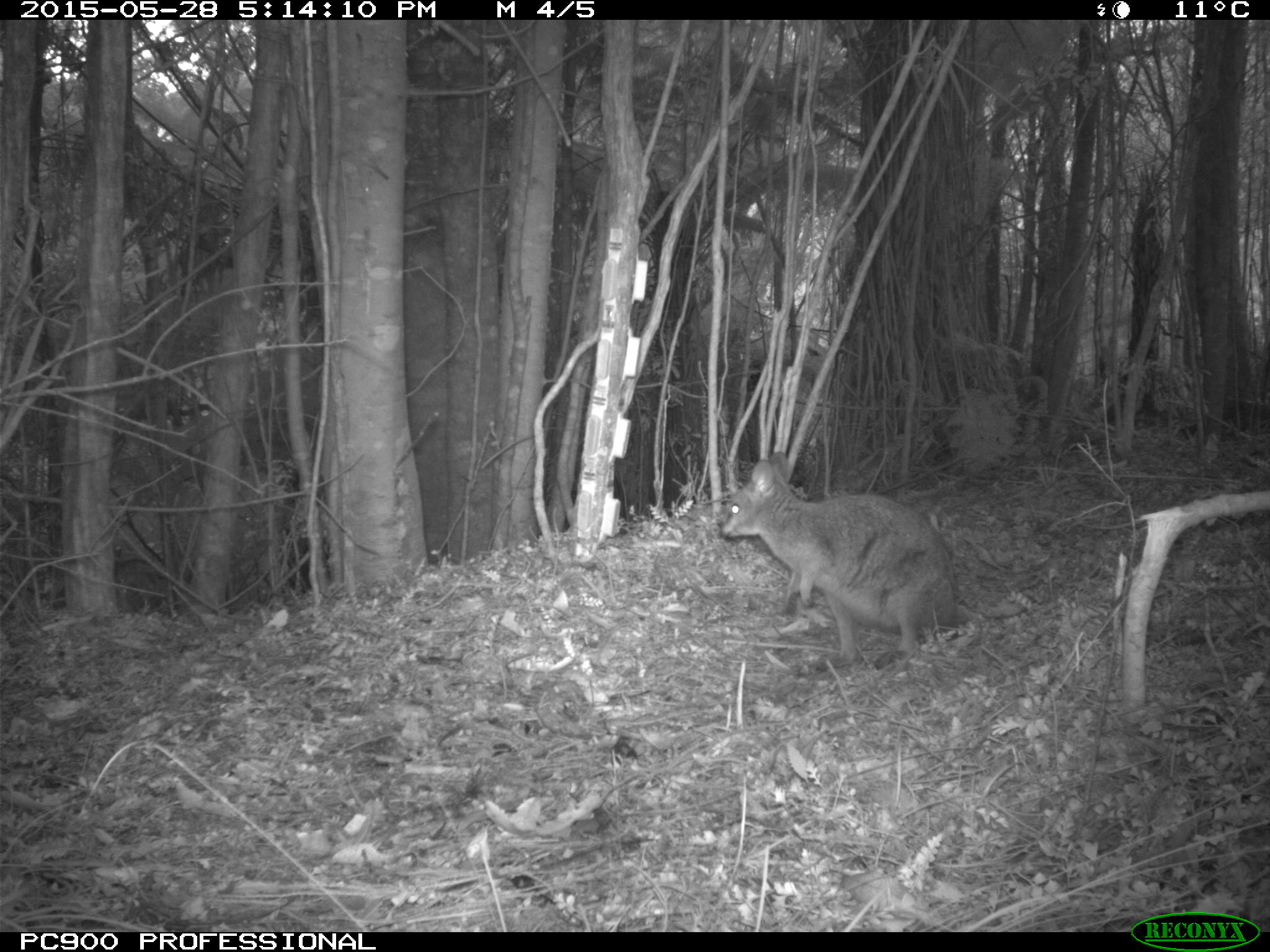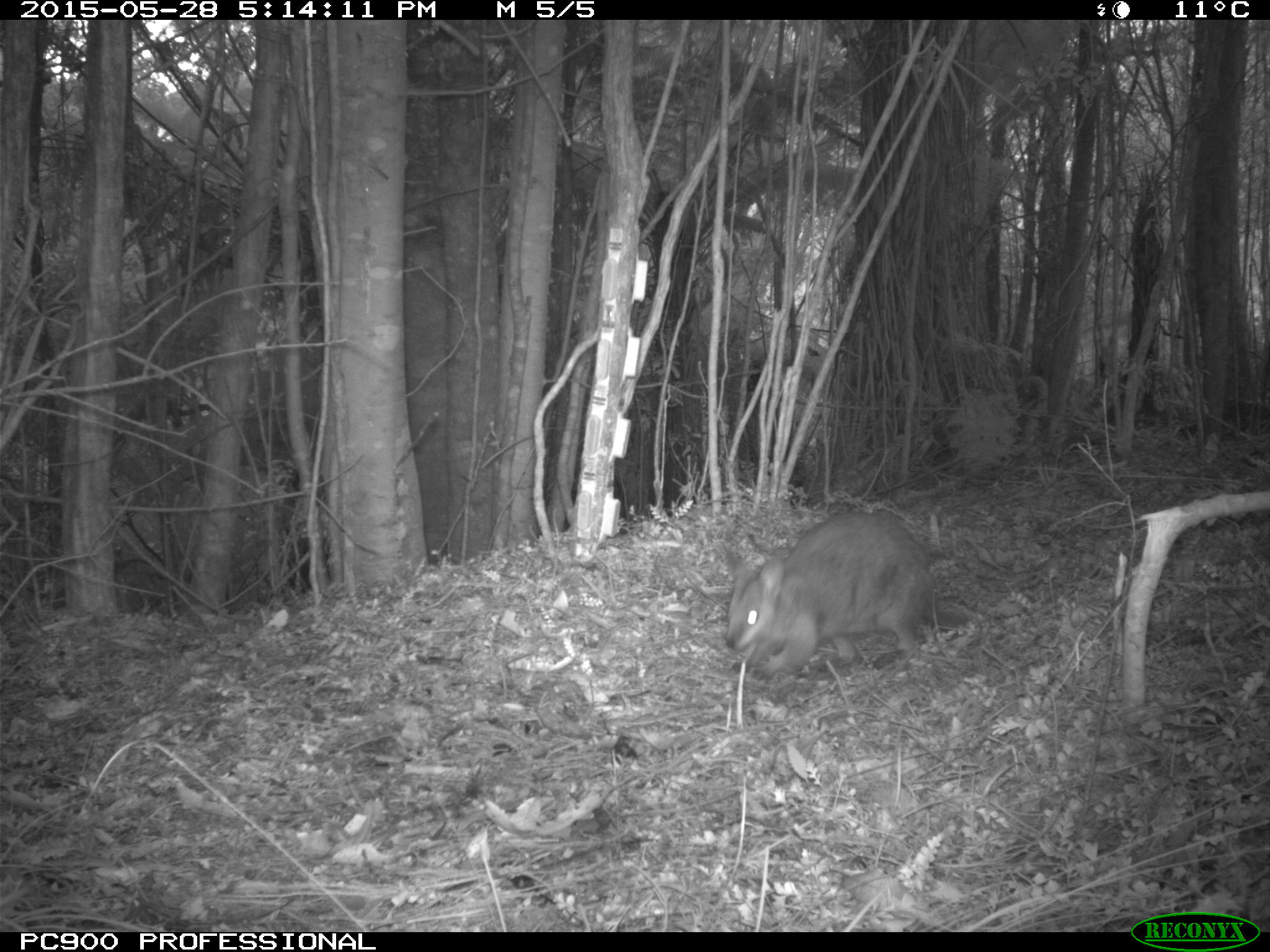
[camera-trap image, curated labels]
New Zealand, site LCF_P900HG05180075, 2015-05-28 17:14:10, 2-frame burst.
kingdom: Animalia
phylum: Chordata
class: Mammalia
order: Diprotodontia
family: Macropodidae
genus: Notamacropus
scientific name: Notamacropus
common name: wallaby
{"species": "wallaby (Notamacropus)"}